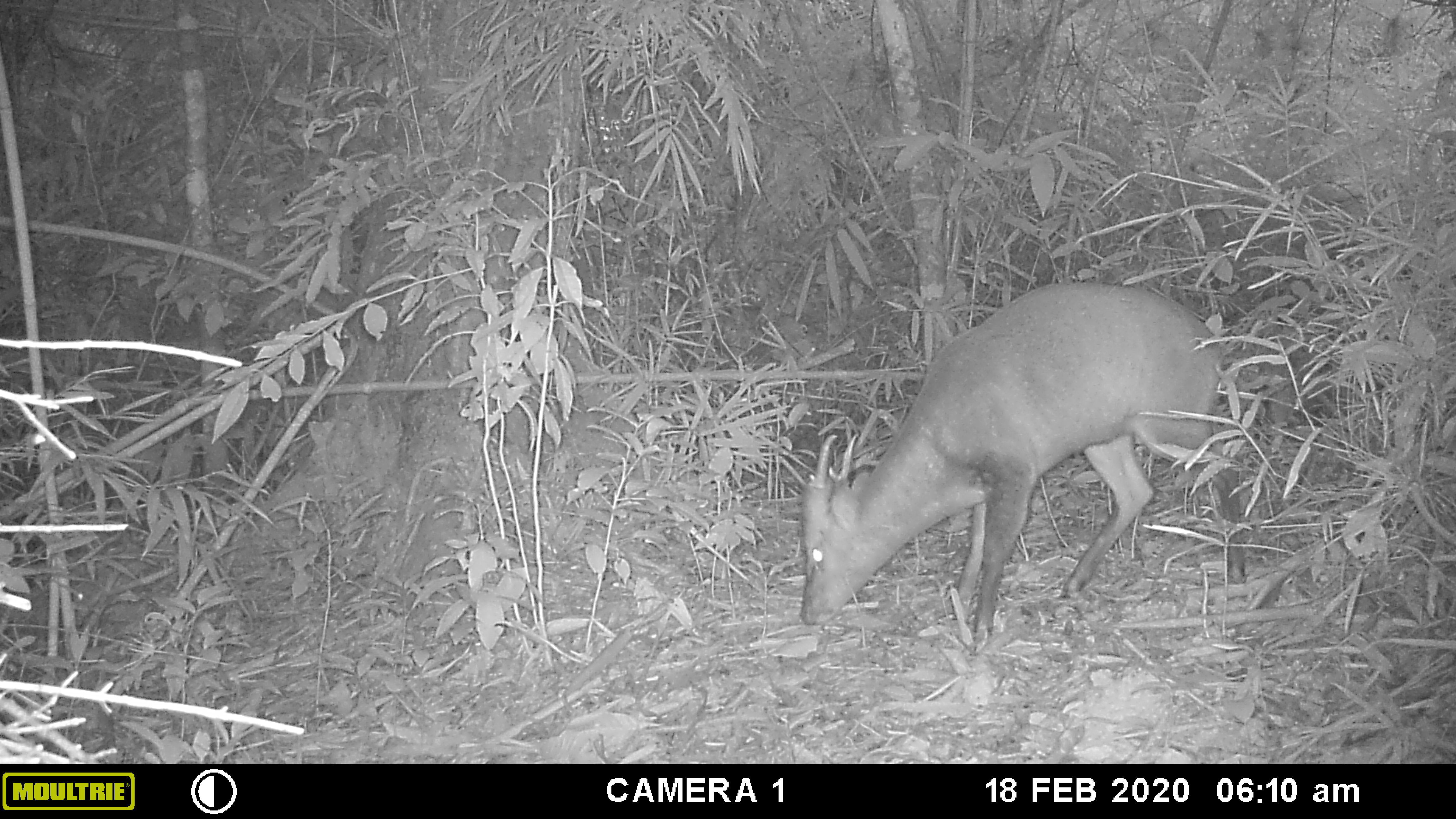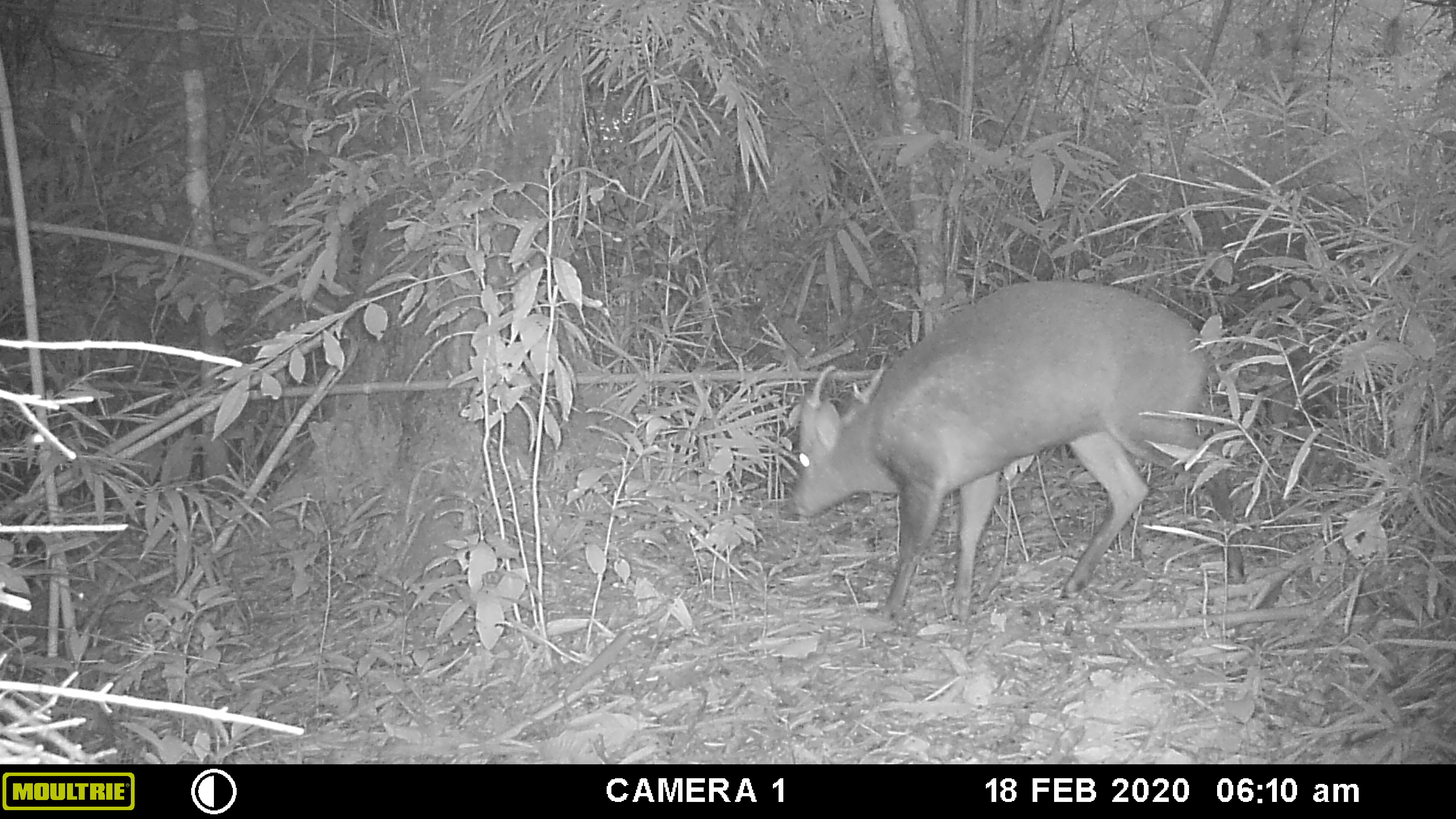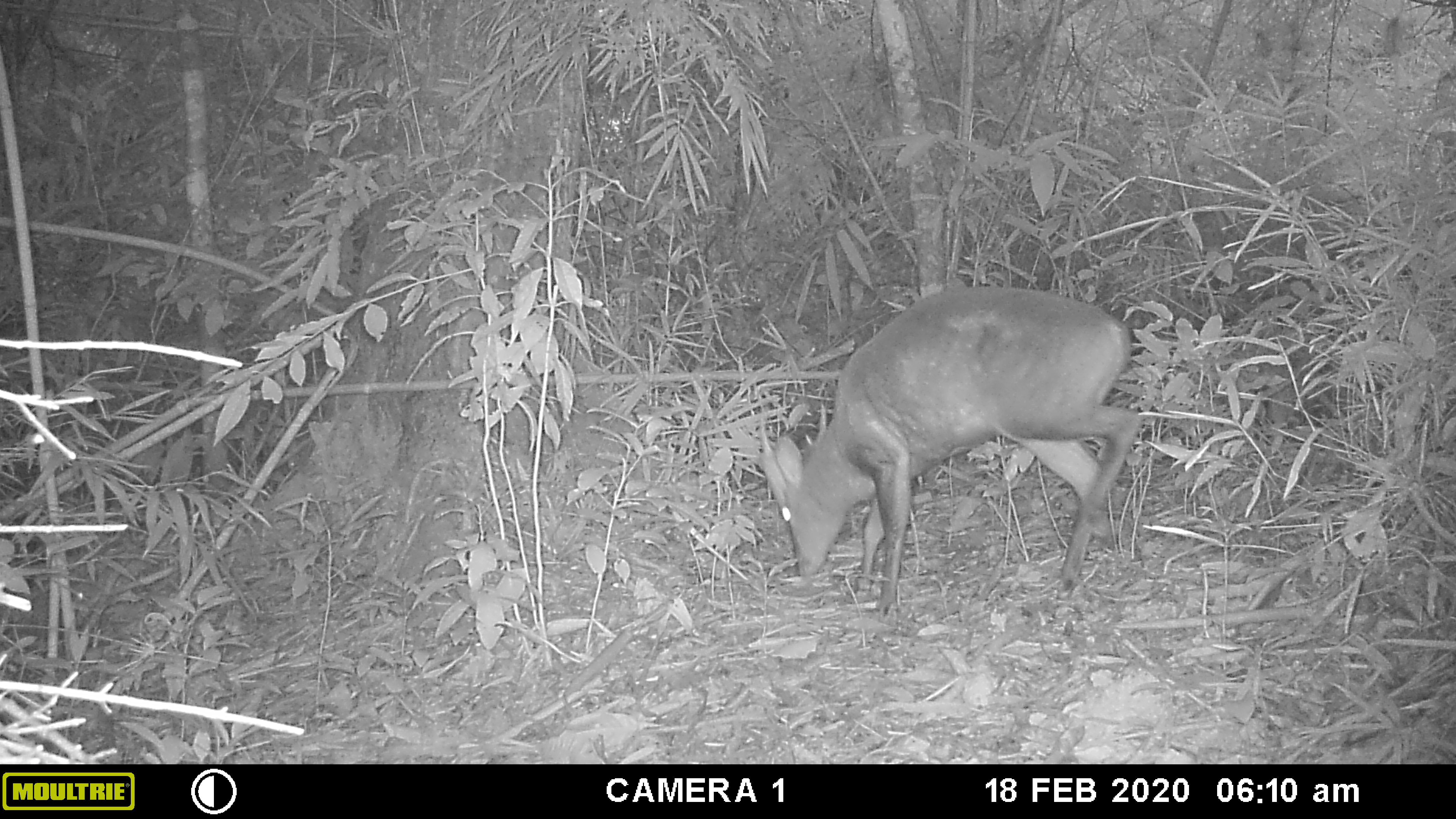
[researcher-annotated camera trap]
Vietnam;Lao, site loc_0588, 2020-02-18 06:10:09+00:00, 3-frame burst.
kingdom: Animalia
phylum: Chordata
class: Mammalia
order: Artiodactyla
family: Cervidae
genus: Muntiacus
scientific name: Muntiacus muntjak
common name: red muntjac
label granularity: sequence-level